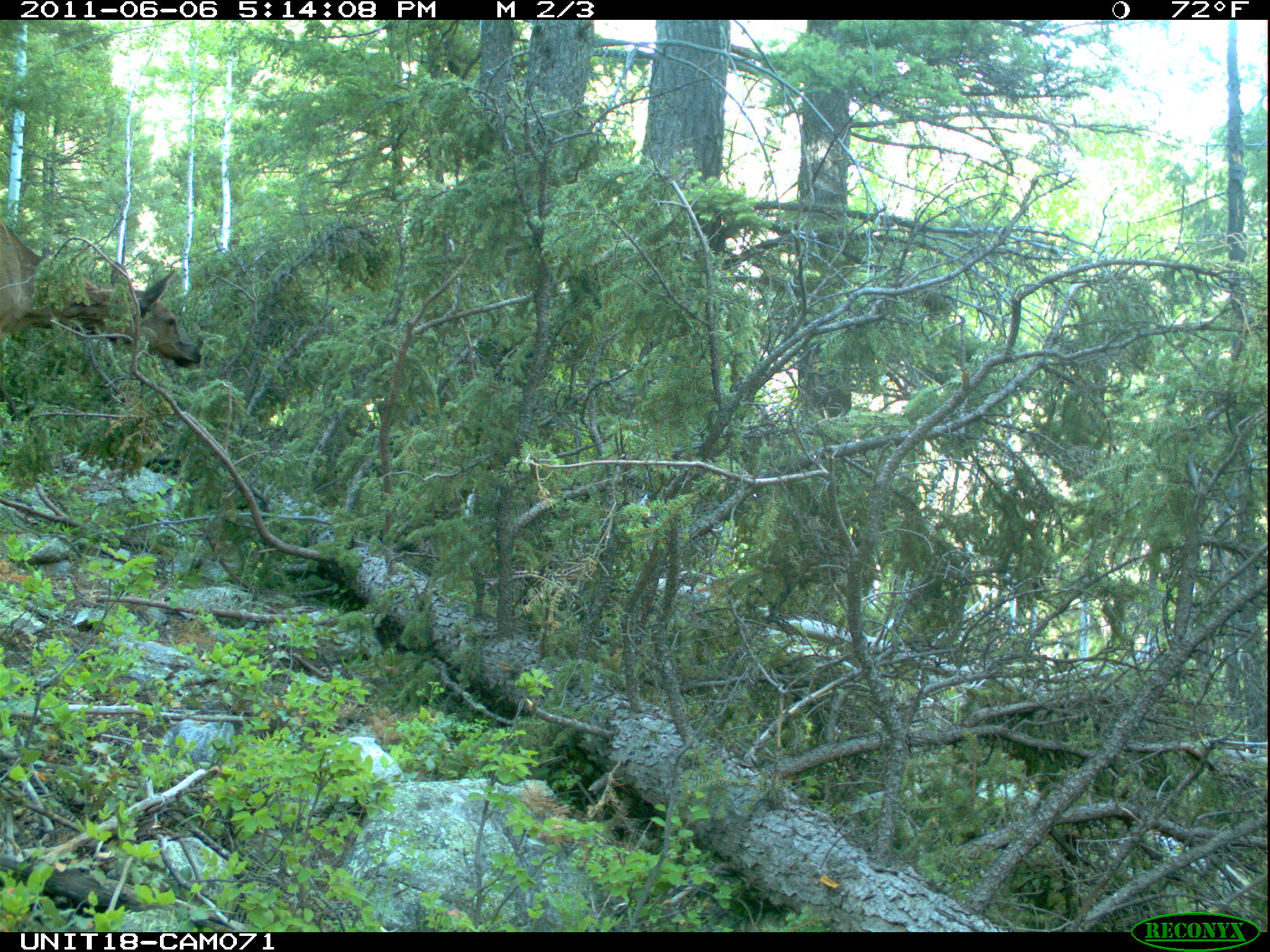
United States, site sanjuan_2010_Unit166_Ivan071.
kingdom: Animalia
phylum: Chordata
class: Mammalia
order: Artiodactyla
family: Cervidae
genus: Cervus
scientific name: Cervus elaphus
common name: red deer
Cervus elaphus (red deer).